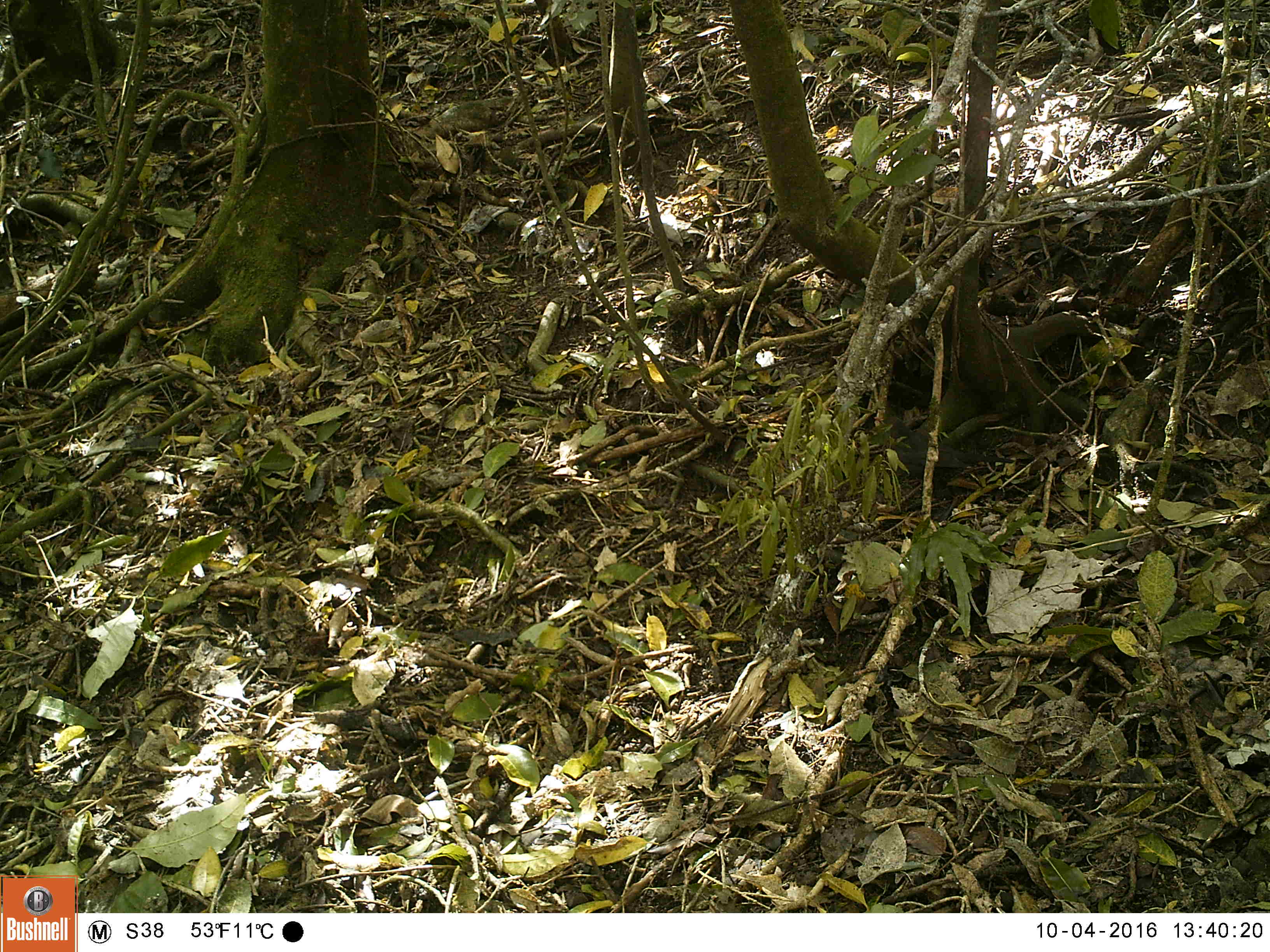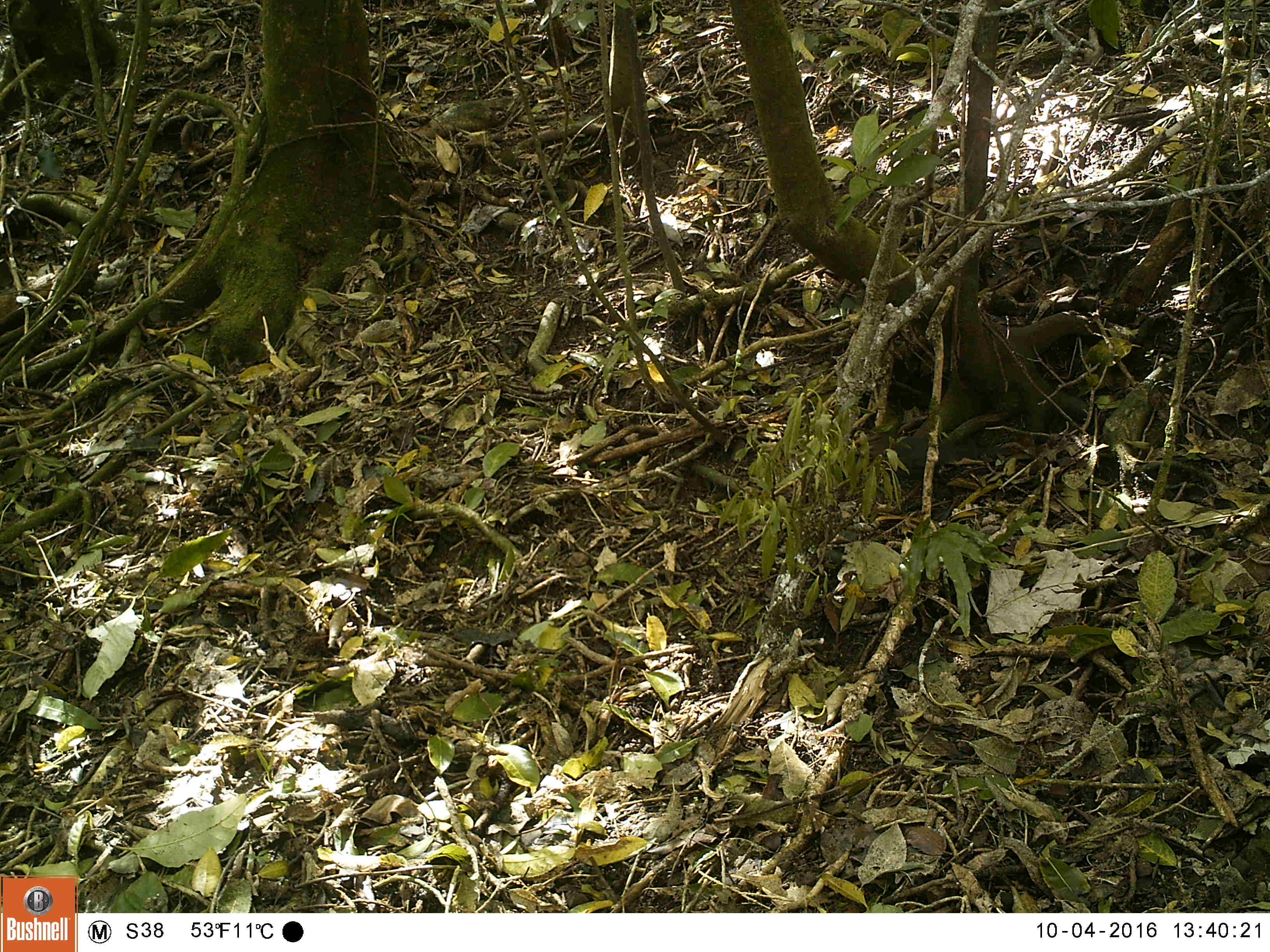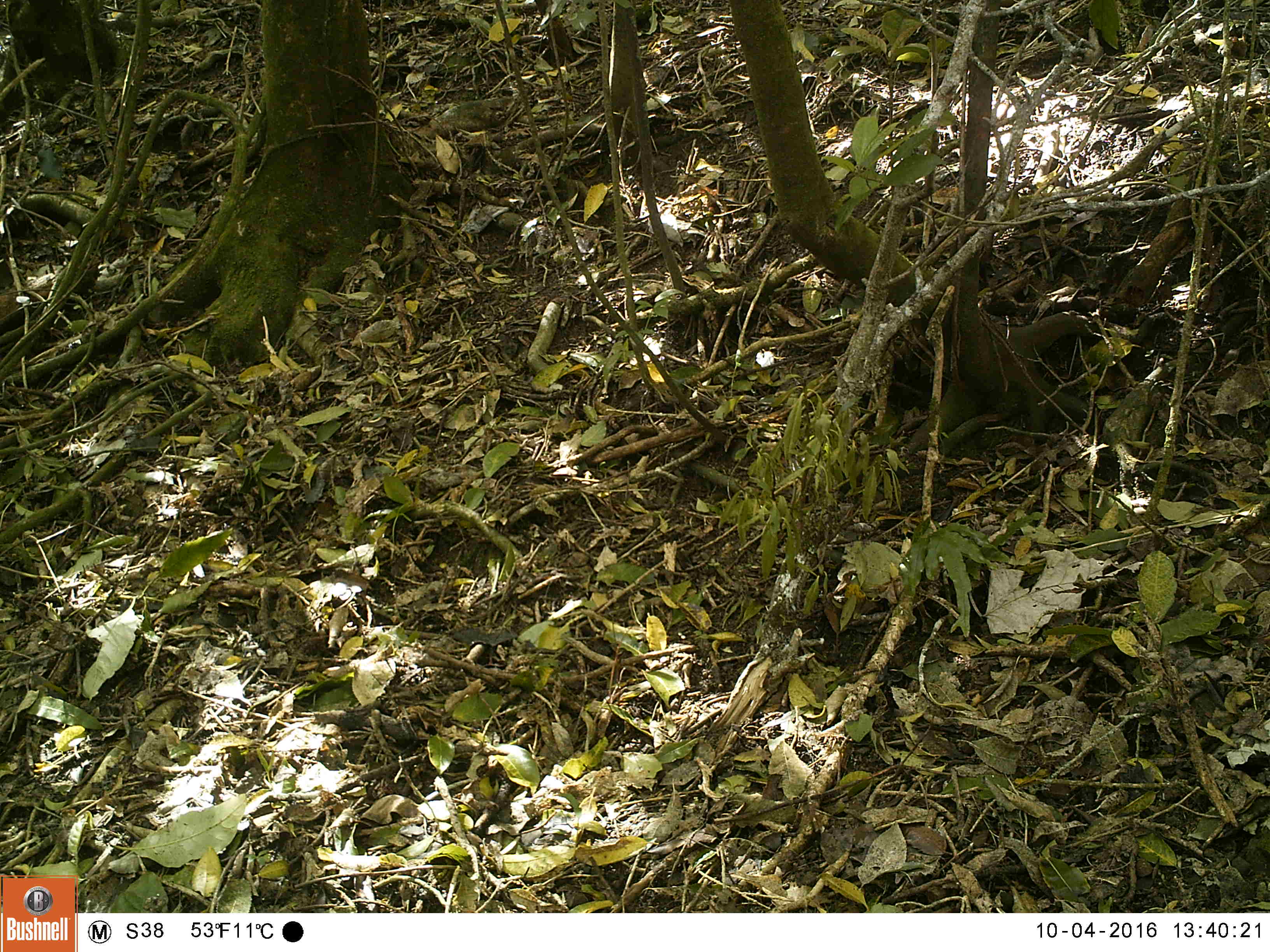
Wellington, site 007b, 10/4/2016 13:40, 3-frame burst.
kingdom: Animalia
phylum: Chordata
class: Aves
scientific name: Aves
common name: bird